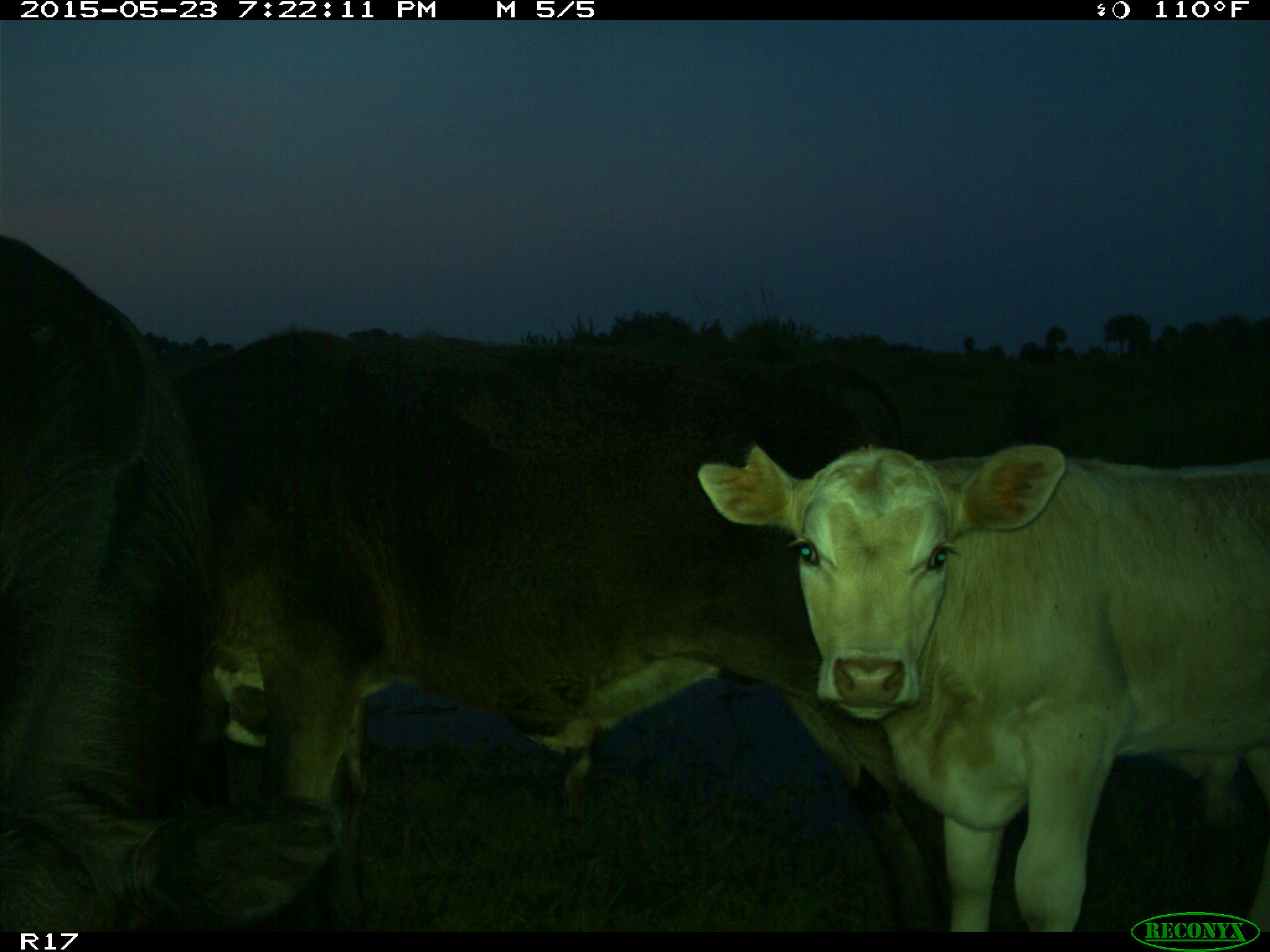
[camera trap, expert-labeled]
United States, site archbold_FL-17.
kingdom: Animalia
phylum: Chordata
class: Mammalia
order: Artiodactyla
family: Bovidae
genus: Bos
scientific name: Bos taurus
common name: domestic cow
Bos taurus (domestic cow).